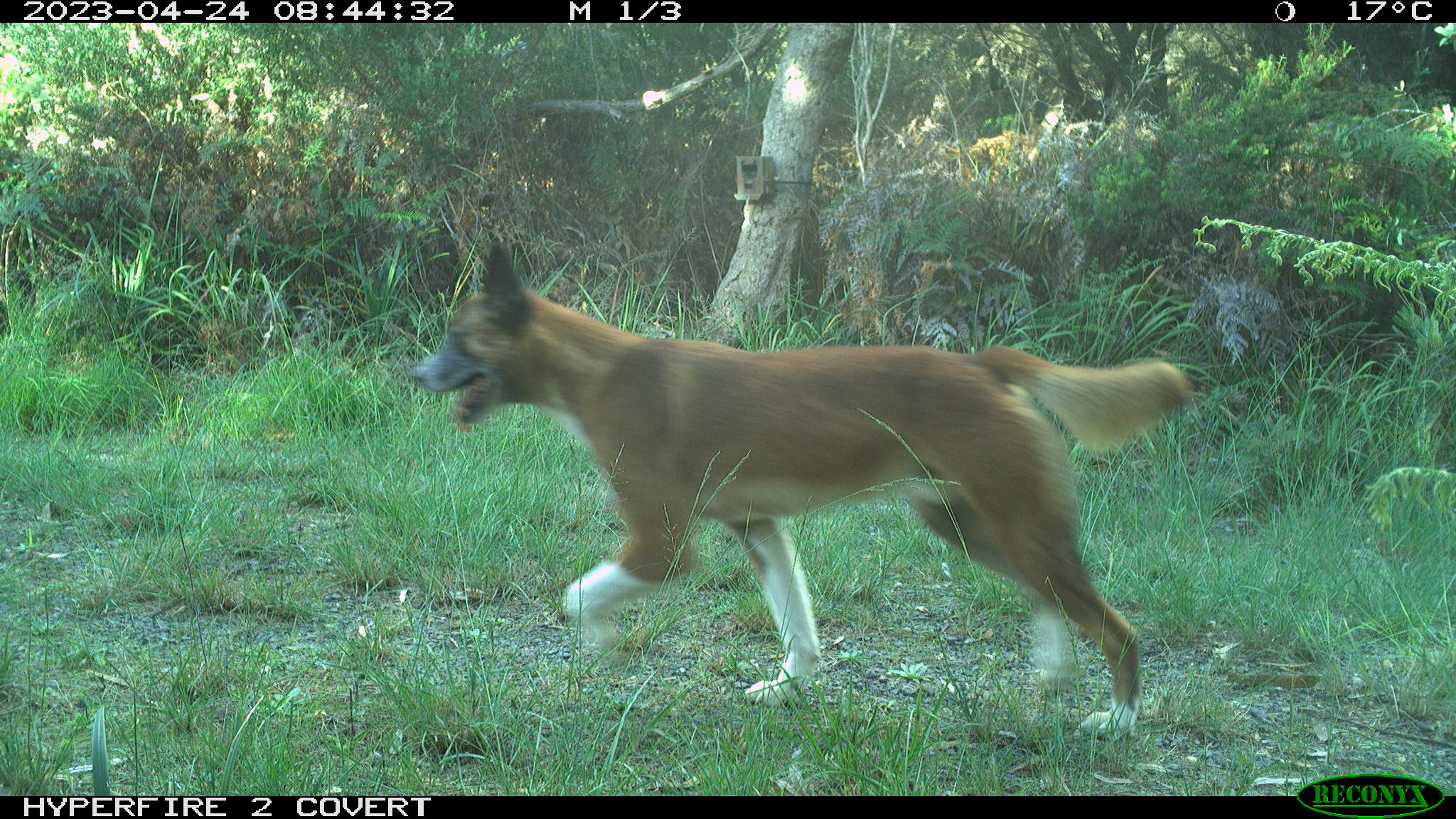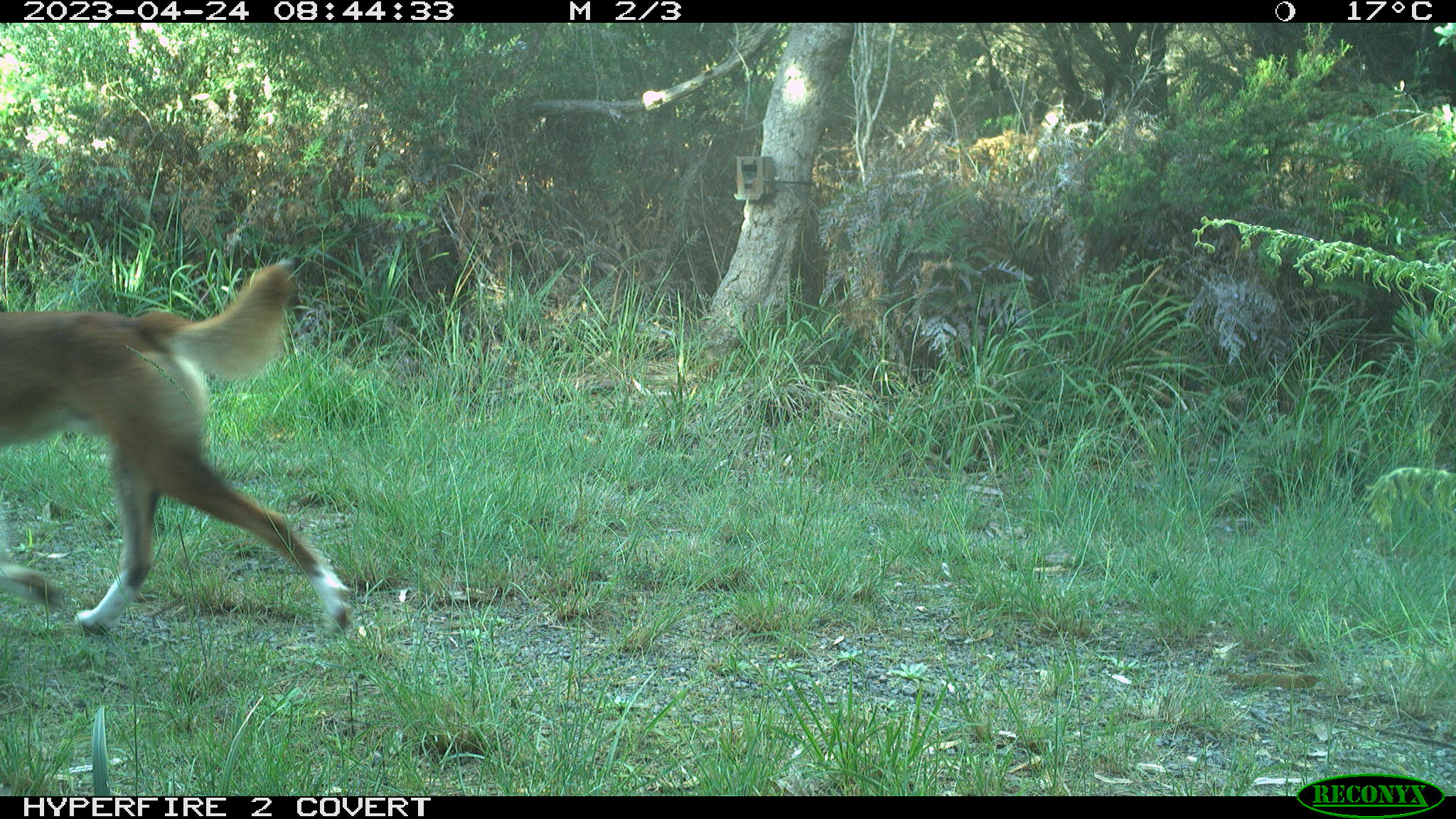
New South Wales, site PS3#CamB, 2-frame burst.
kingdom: Animalia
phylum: Chordata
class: Mammalia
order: Carnivora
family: Canidae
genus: Canis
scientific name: Canis familiaris dingo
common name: dingo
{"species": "dingo (Canis familiaris dingo)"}